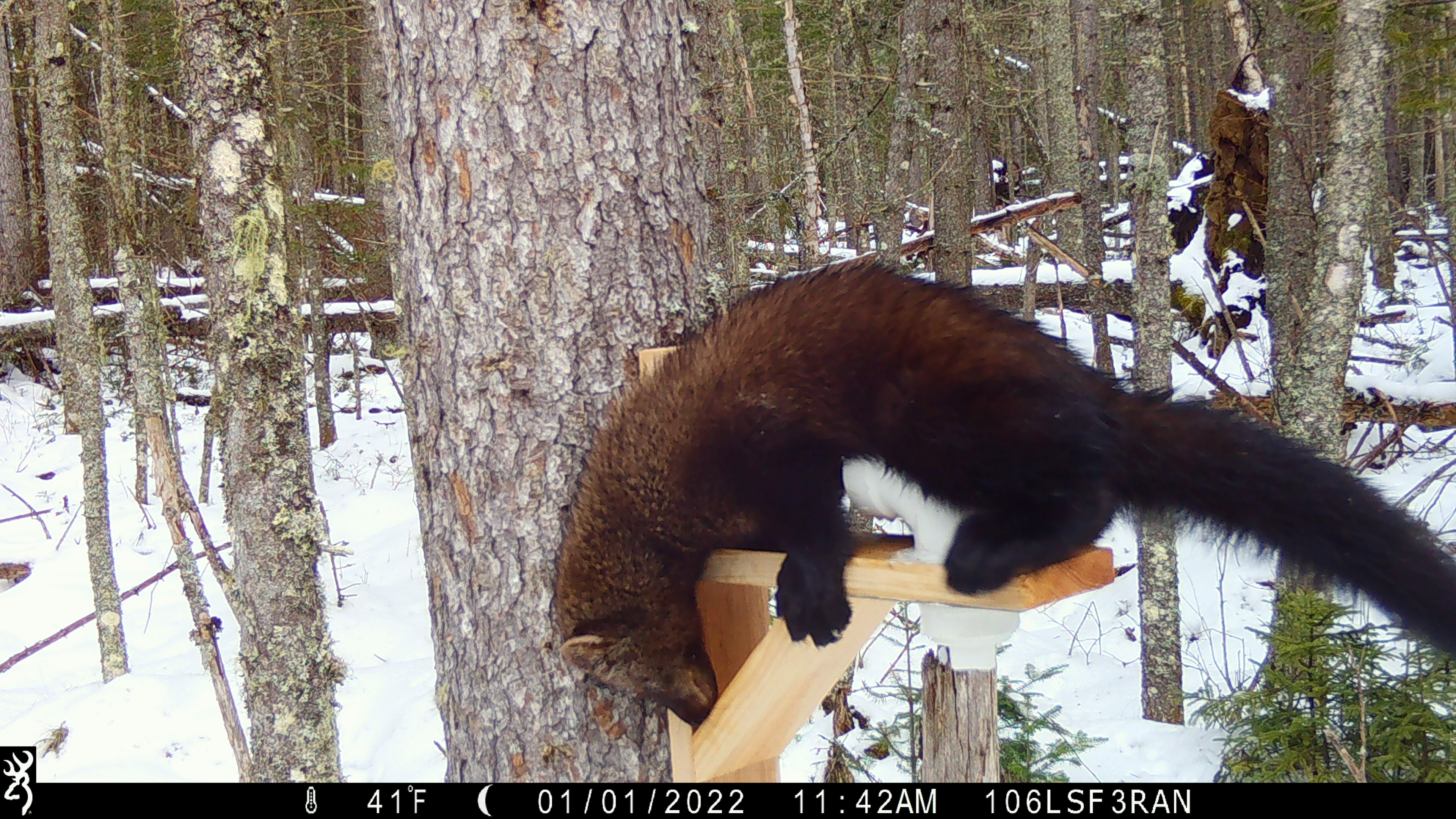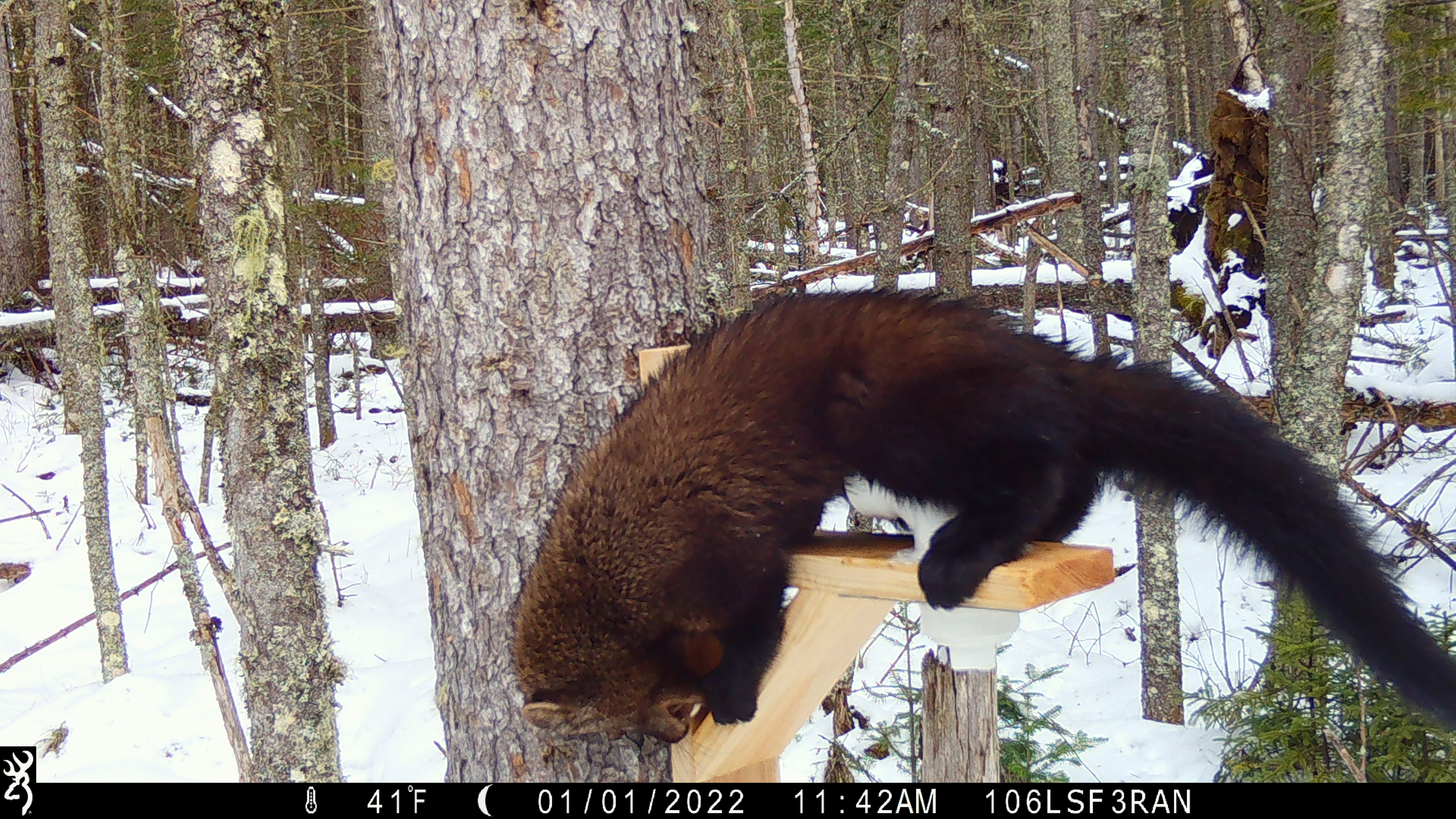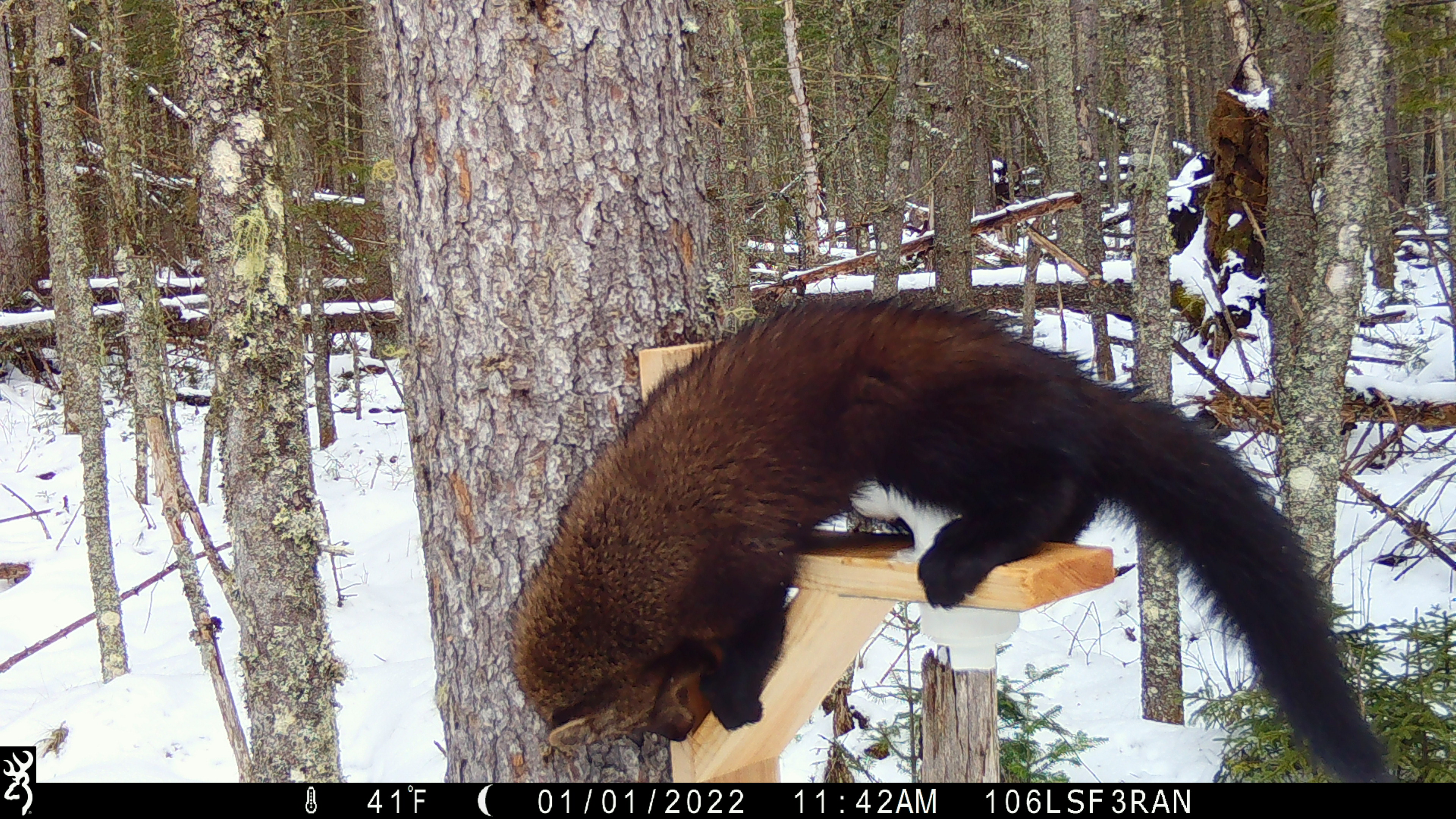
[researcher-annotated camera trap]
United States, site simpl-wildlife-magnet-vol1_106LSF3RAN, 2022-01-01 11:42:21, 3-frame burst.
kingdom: Animalia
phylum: Chordata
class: Mammalia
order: Carnivora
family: Mustelidae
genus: Pekania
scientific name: Pekania pennanti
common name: fisher